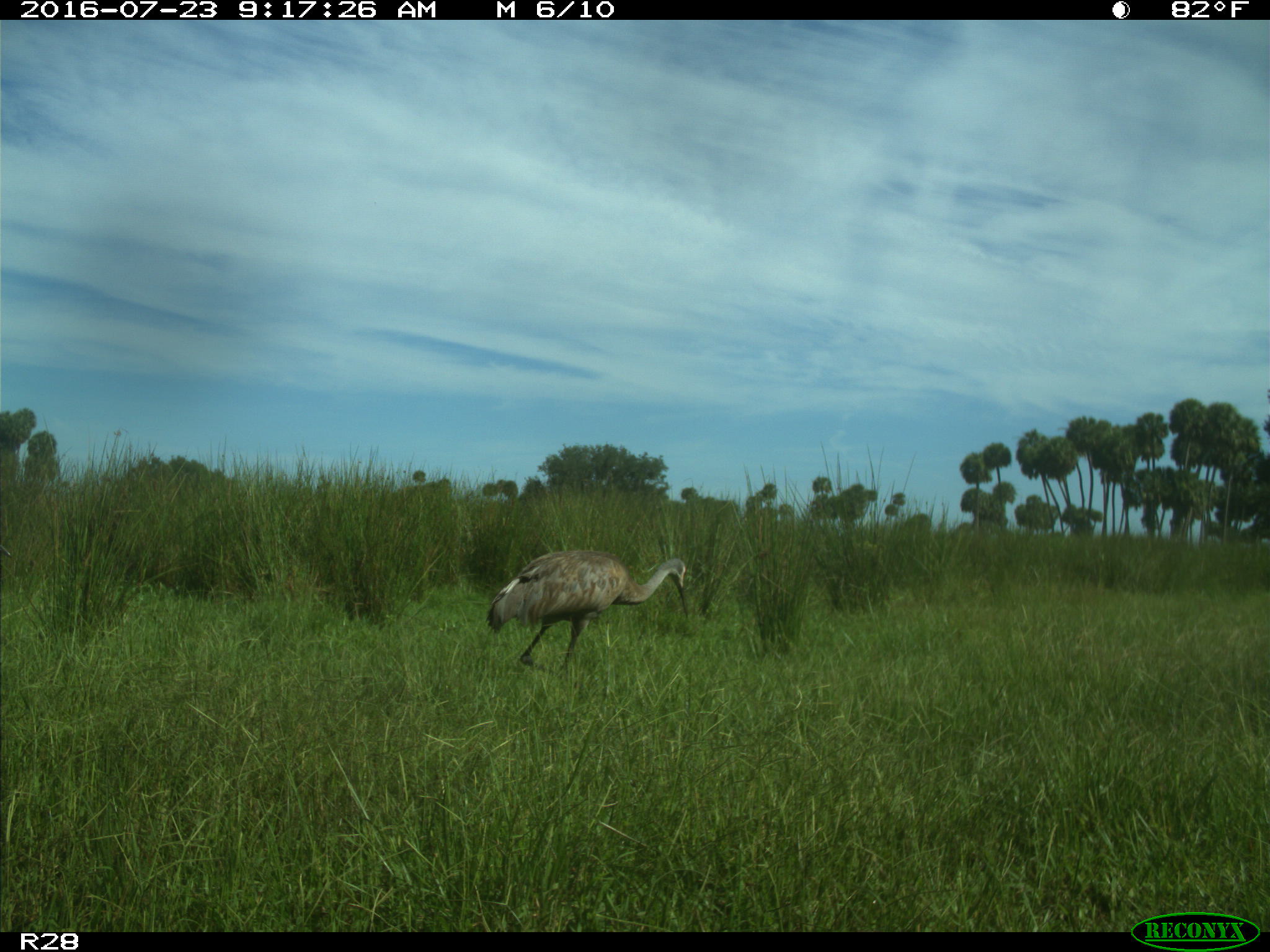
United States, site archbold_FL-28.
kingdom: Animalia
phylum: Chordata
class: Aves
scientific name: Aves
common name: birds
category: unidentified bird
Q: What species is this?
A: Unidentified bird (birds) (Aves).